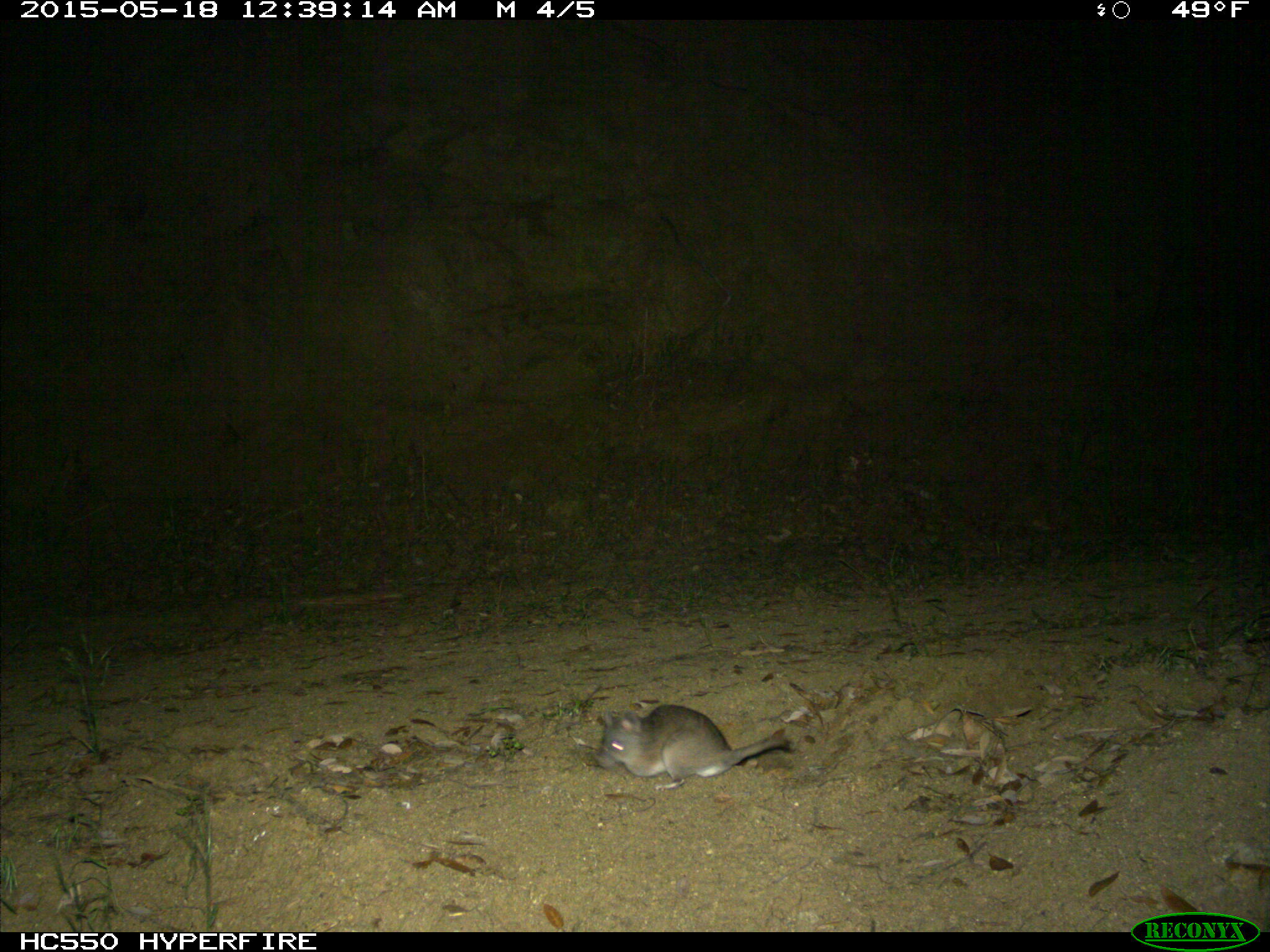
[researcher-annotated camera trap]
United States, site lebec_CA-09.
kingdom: Animalia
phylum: Chordata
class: Mammalia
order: Rodentia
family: Cricetidae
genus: Neotoma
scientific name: Neotoma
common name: pack rat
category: unidentified pack rat